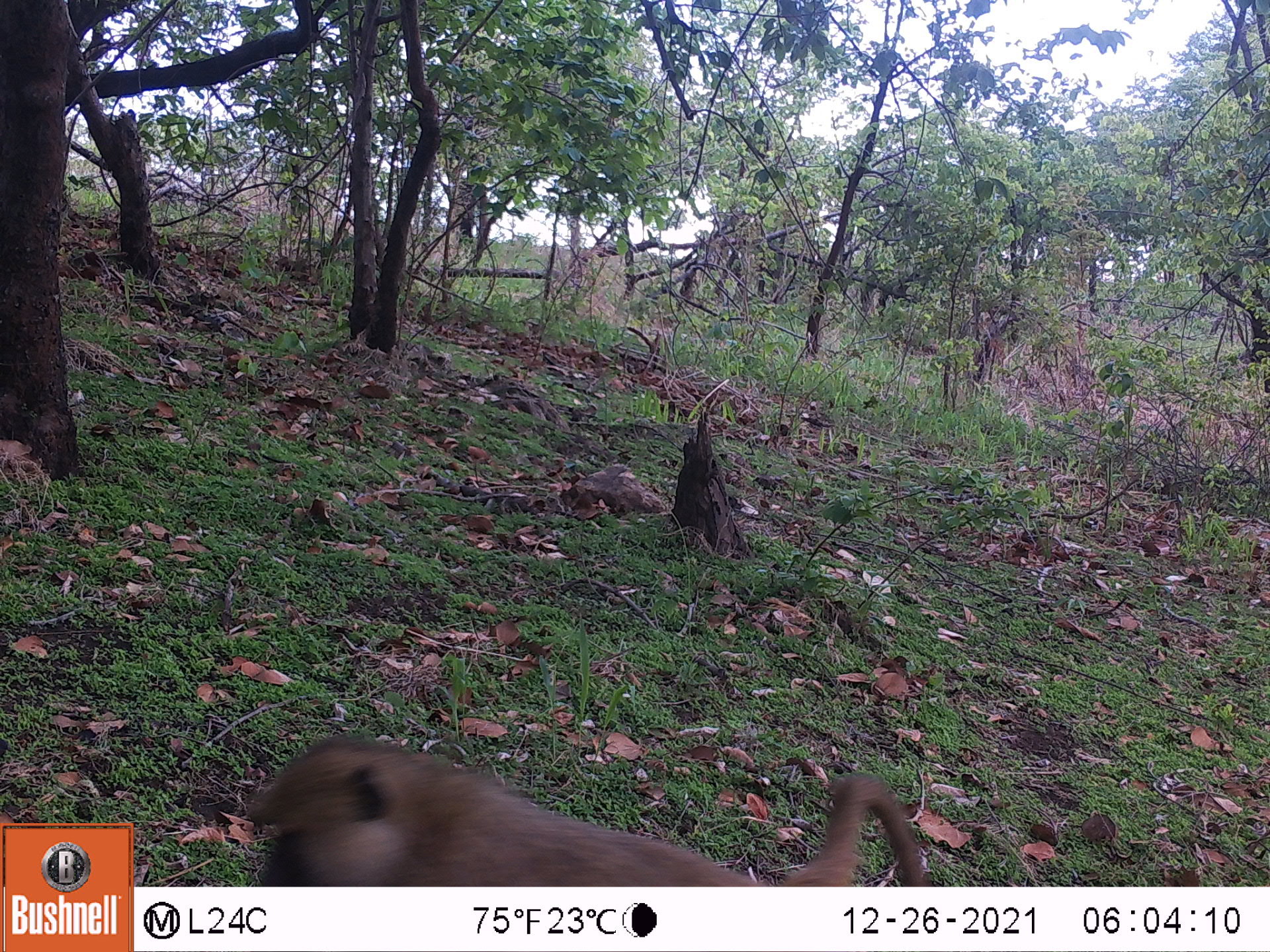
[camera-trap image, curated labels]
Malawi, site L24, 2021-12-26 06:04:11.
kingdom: Animalia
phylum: Chordata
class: Mammalia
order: Primates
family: Cercopithecidae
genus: Papio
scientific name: Papio cynocephalus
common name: yellow baboon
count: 1